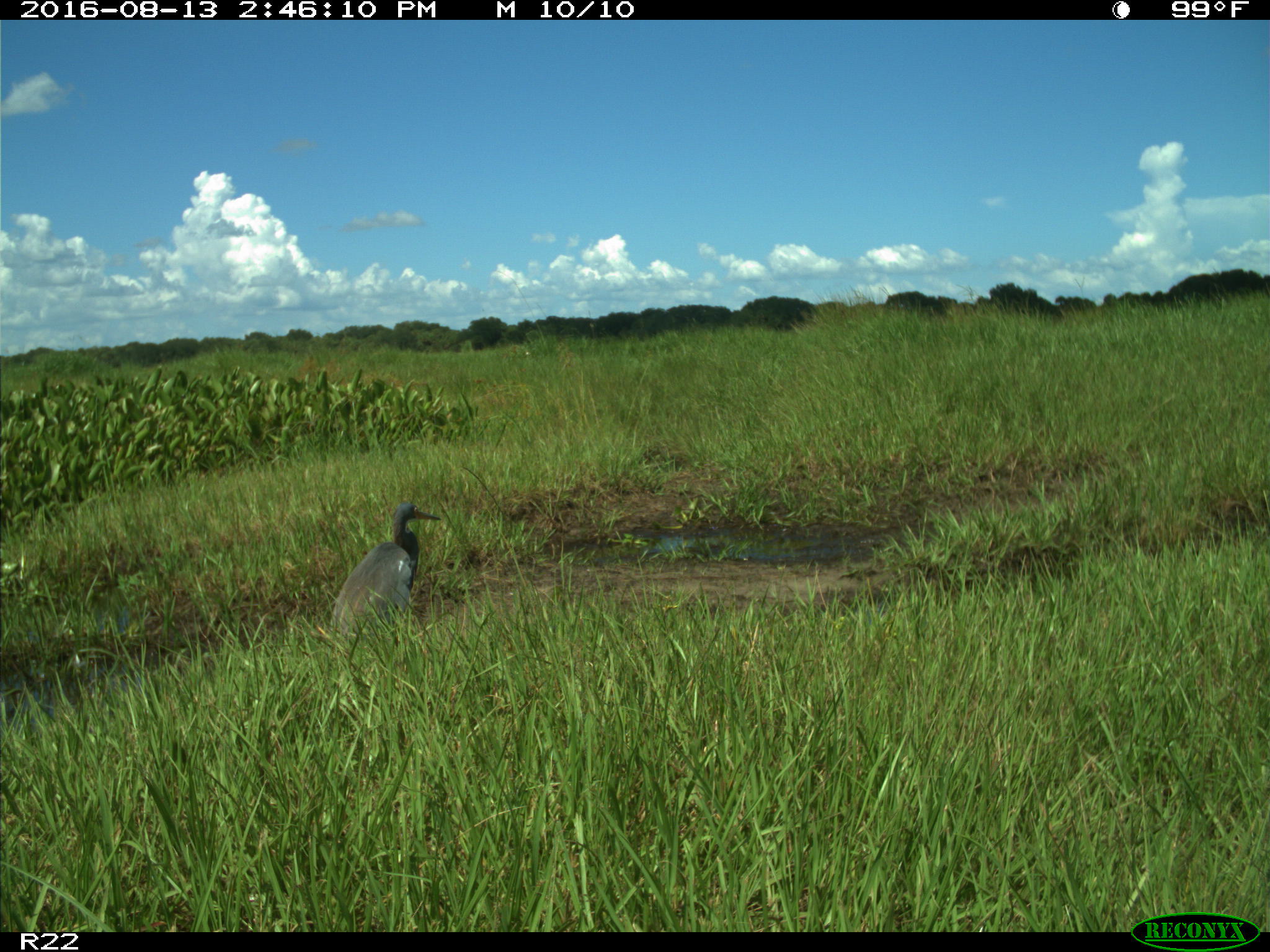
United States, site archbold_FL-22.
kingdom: Animalia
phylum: Chordata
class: Aves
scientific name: Aves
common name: birds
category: unidentified bird